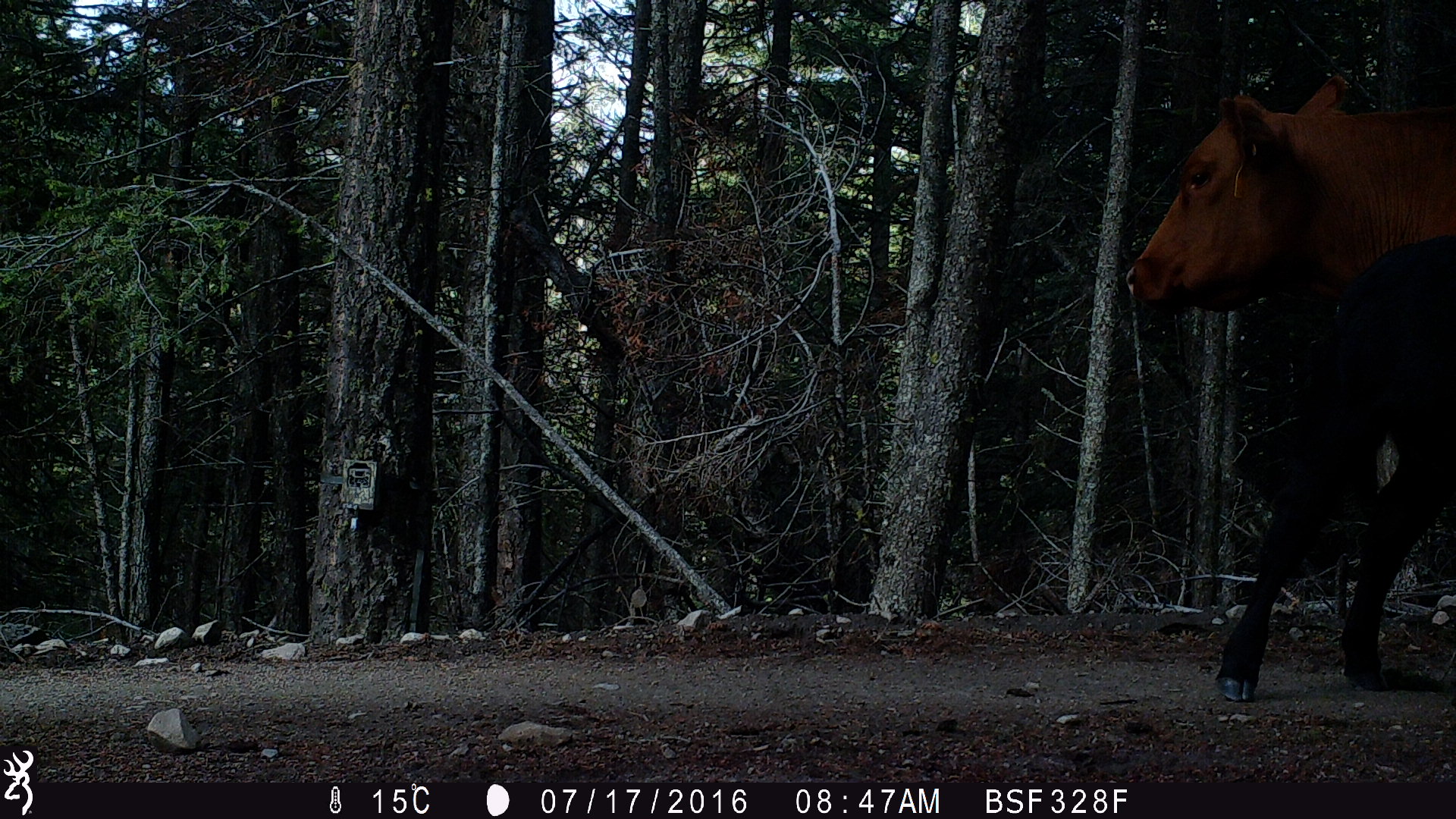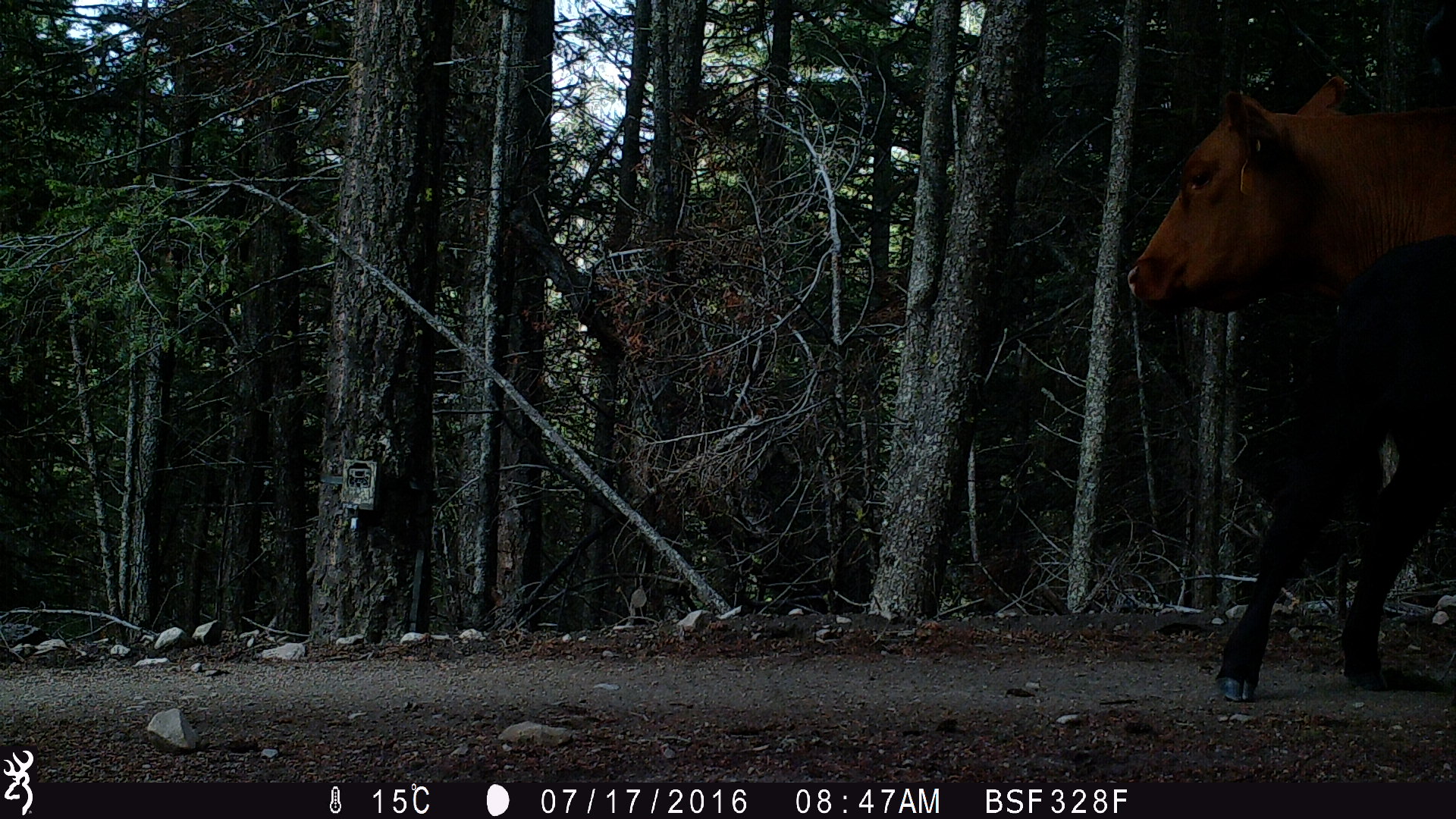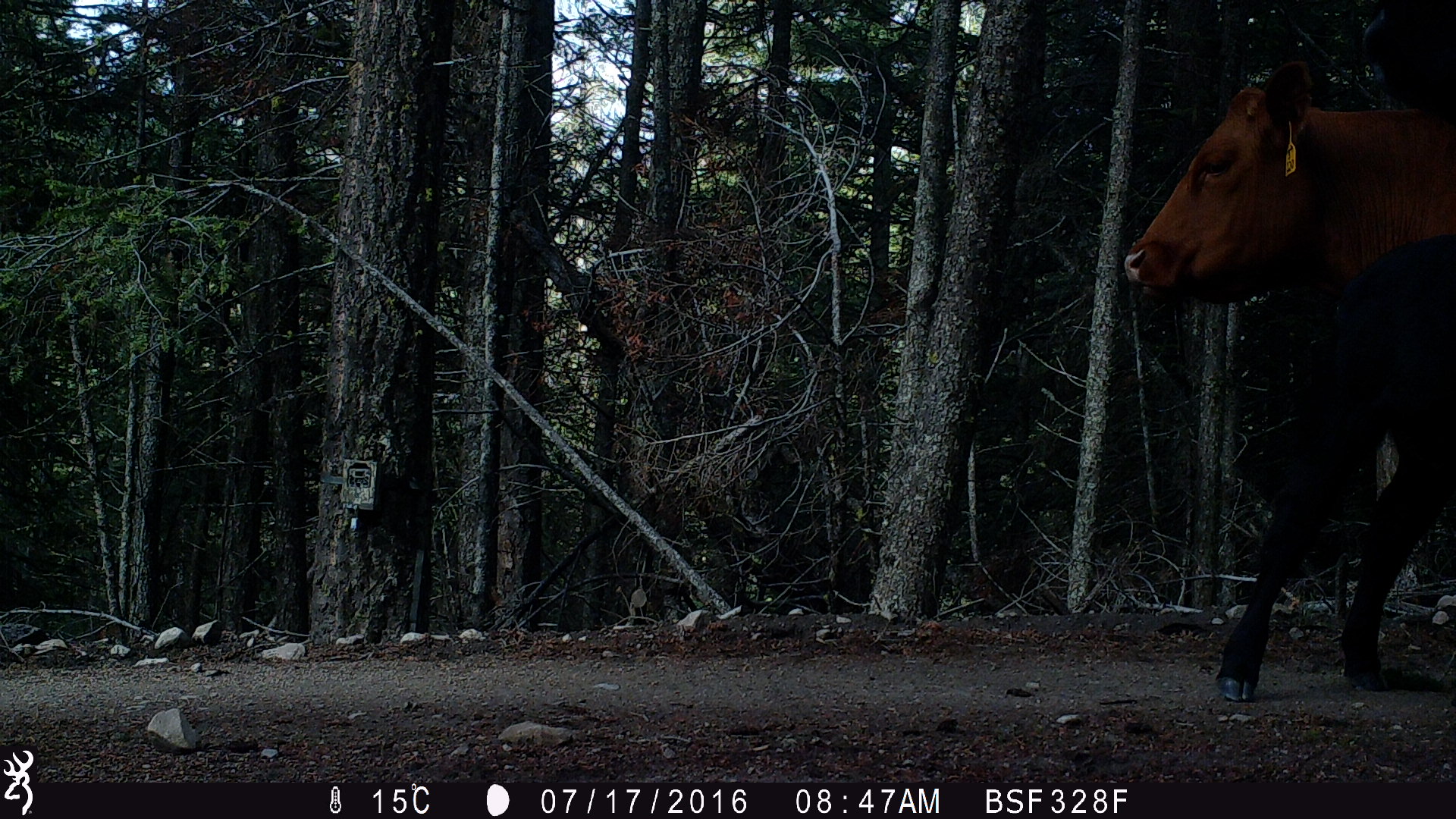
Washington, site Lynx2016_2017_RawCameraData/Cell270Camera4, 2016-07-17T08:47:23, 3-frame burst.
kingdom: Animalia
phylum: Chordata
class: Mammalia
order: Artiodactyla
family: Bovidae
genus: Bos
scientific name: Bos taurus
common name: domestic cattle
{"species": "domestic cattle (Bos taurus)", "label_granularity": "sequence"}